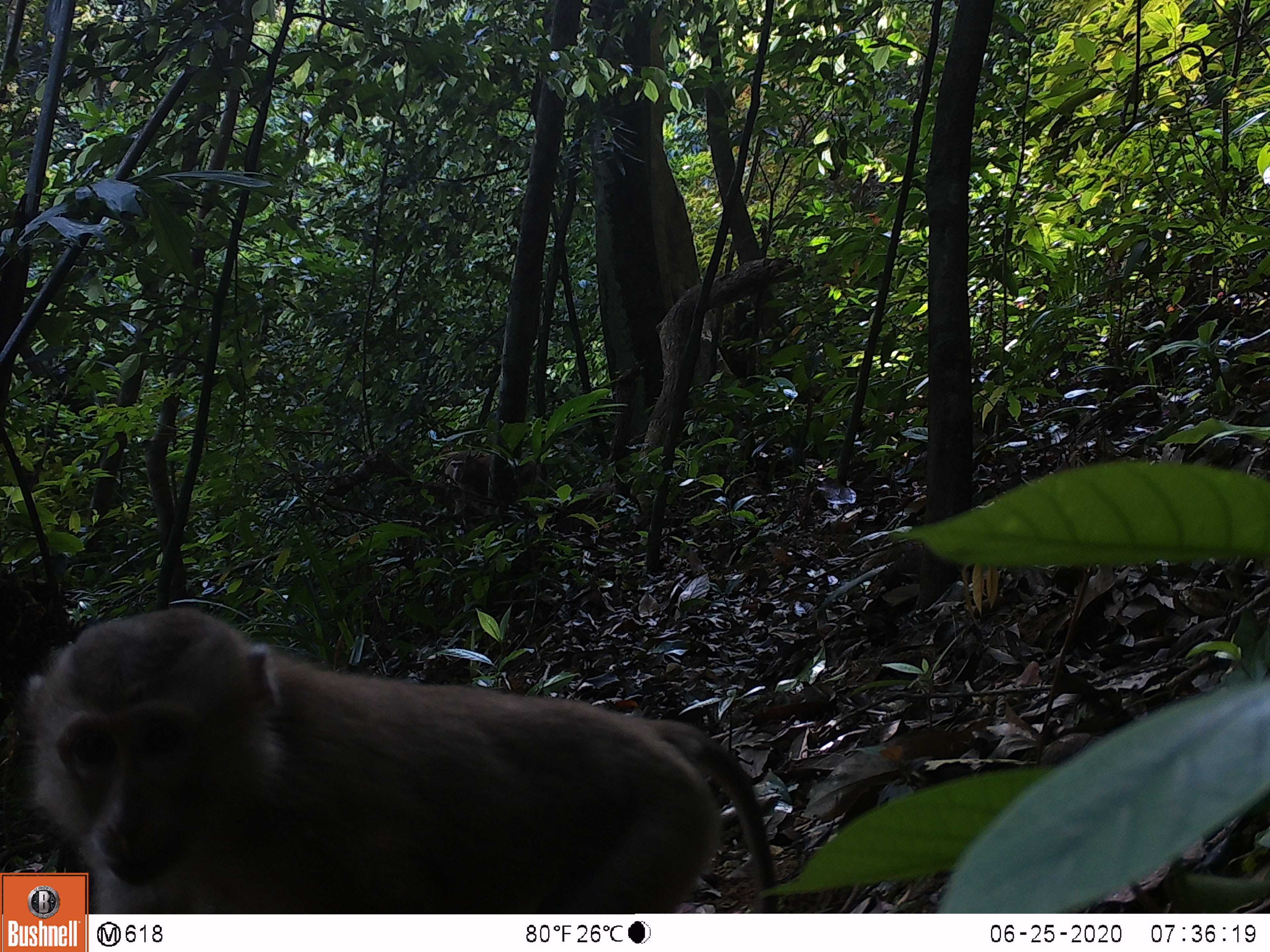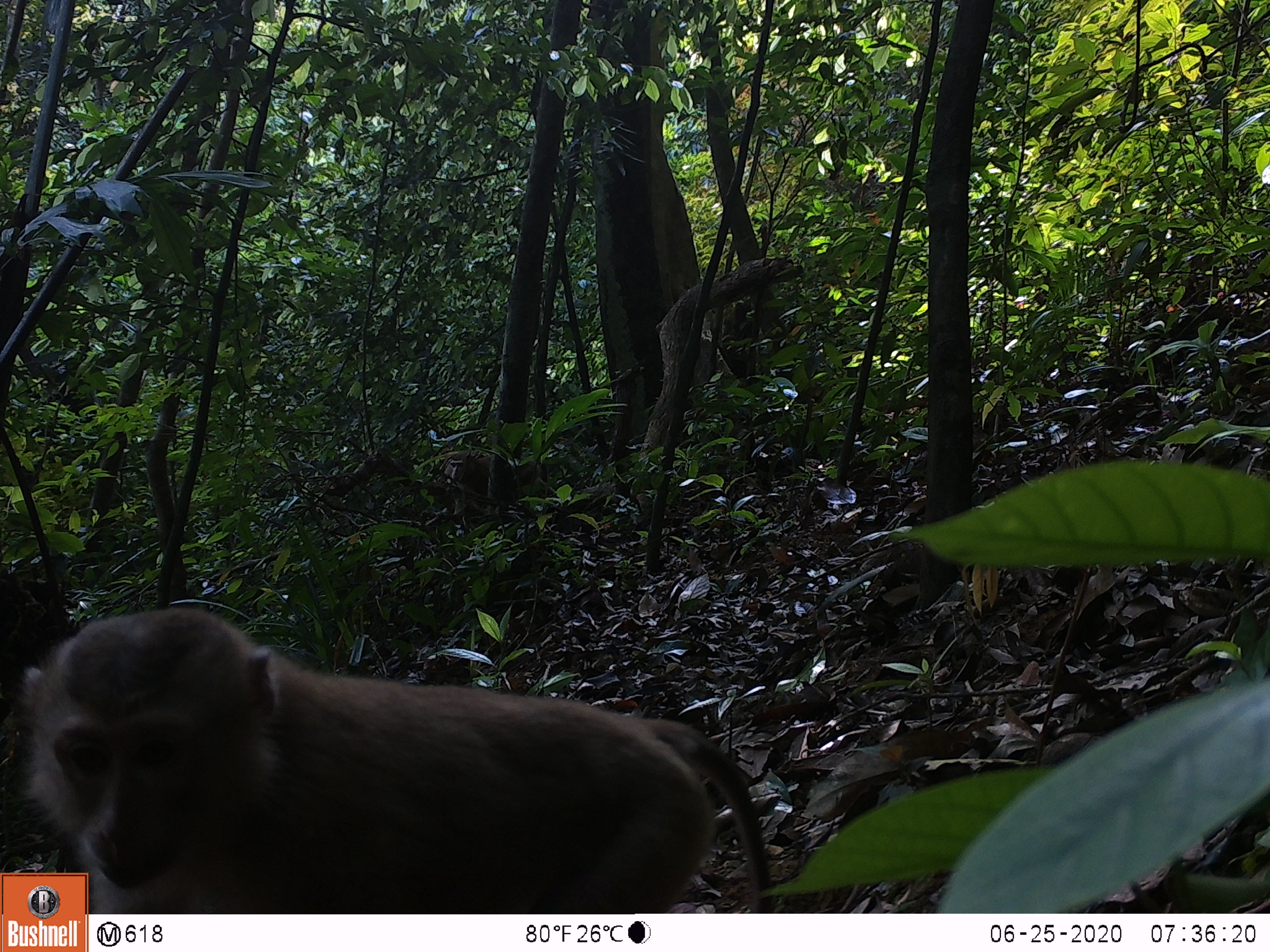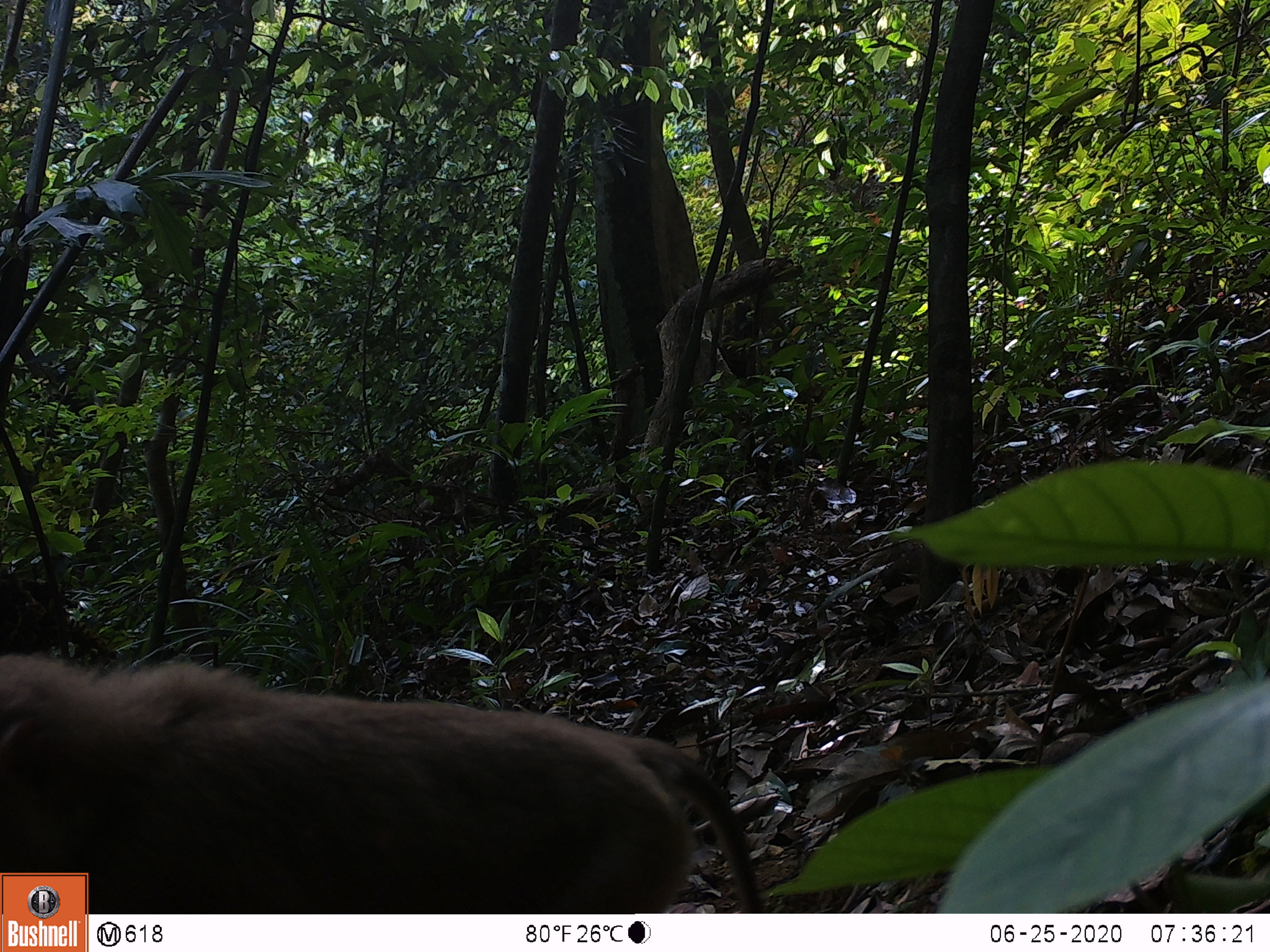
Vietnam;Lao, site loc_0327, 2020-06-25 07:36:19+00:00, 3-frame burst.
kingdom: Animalia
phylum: Chordata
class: Mammalia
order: Primates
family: Cercopithecidae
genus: Macaca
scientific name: Macaca nemestrina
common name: pig-tailed macaque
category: pig tailed macaque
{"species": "pig tailed macaque (pig-tailed macaque) (Macaca nemestrina)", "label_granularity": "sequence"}